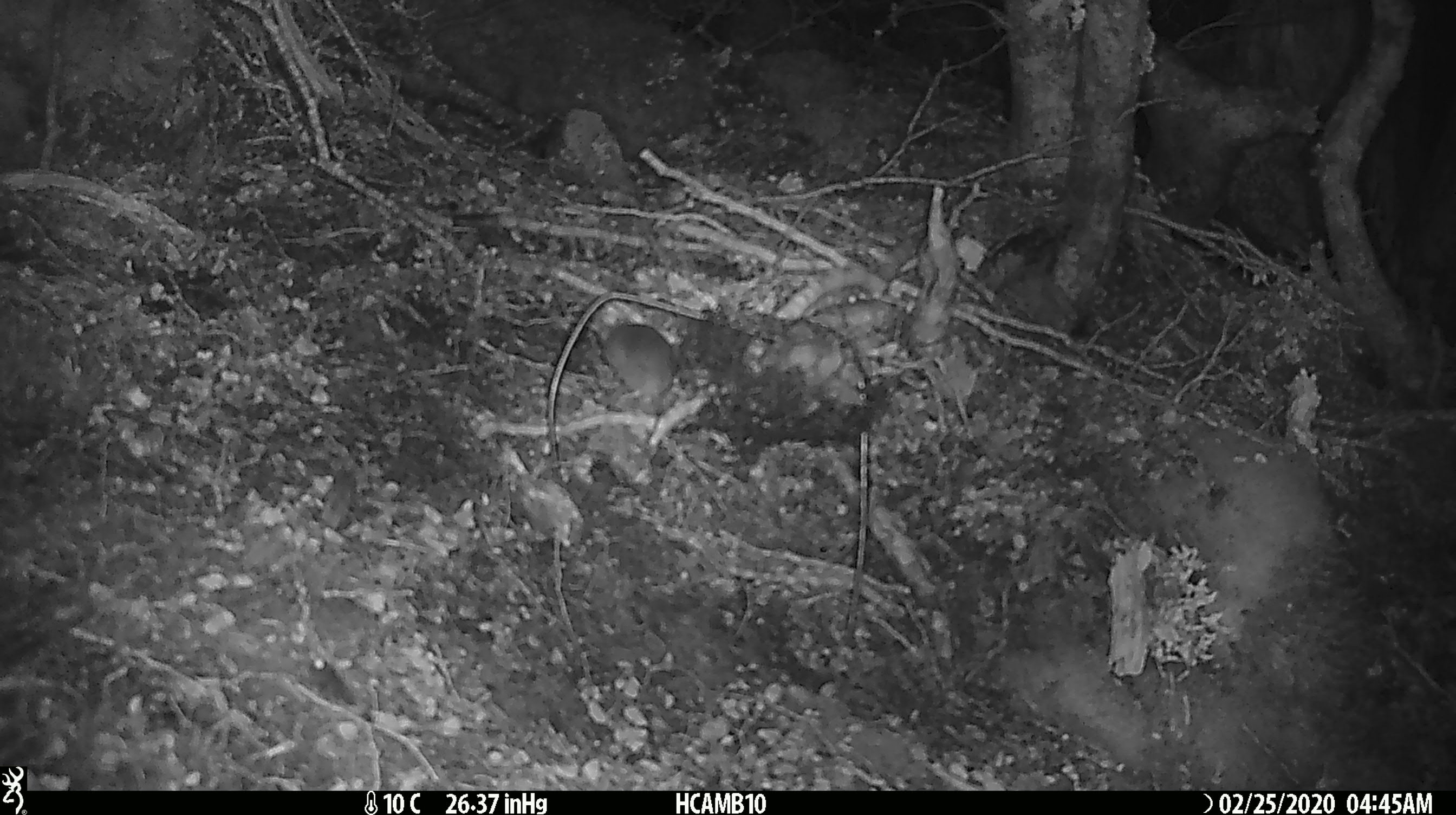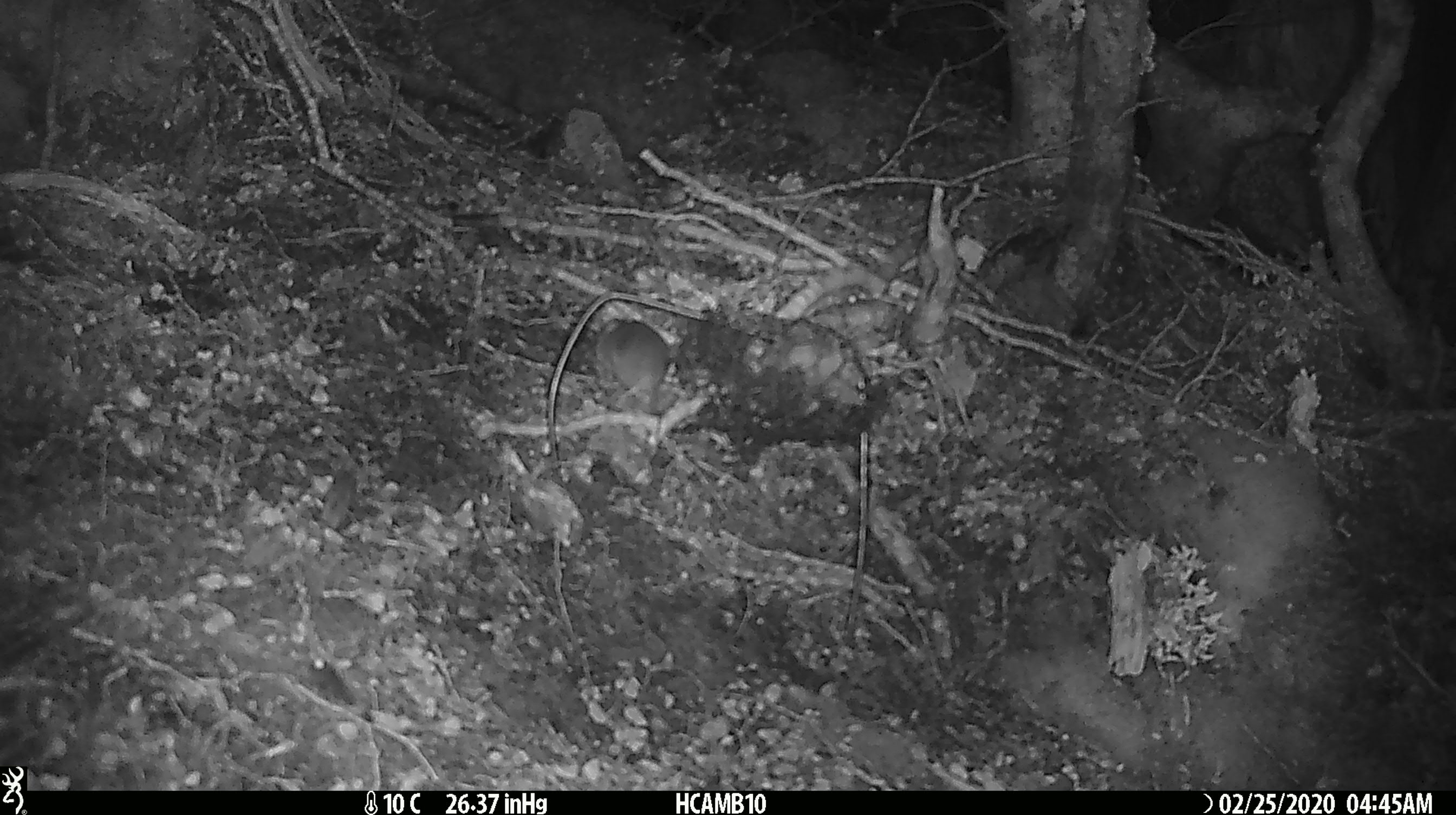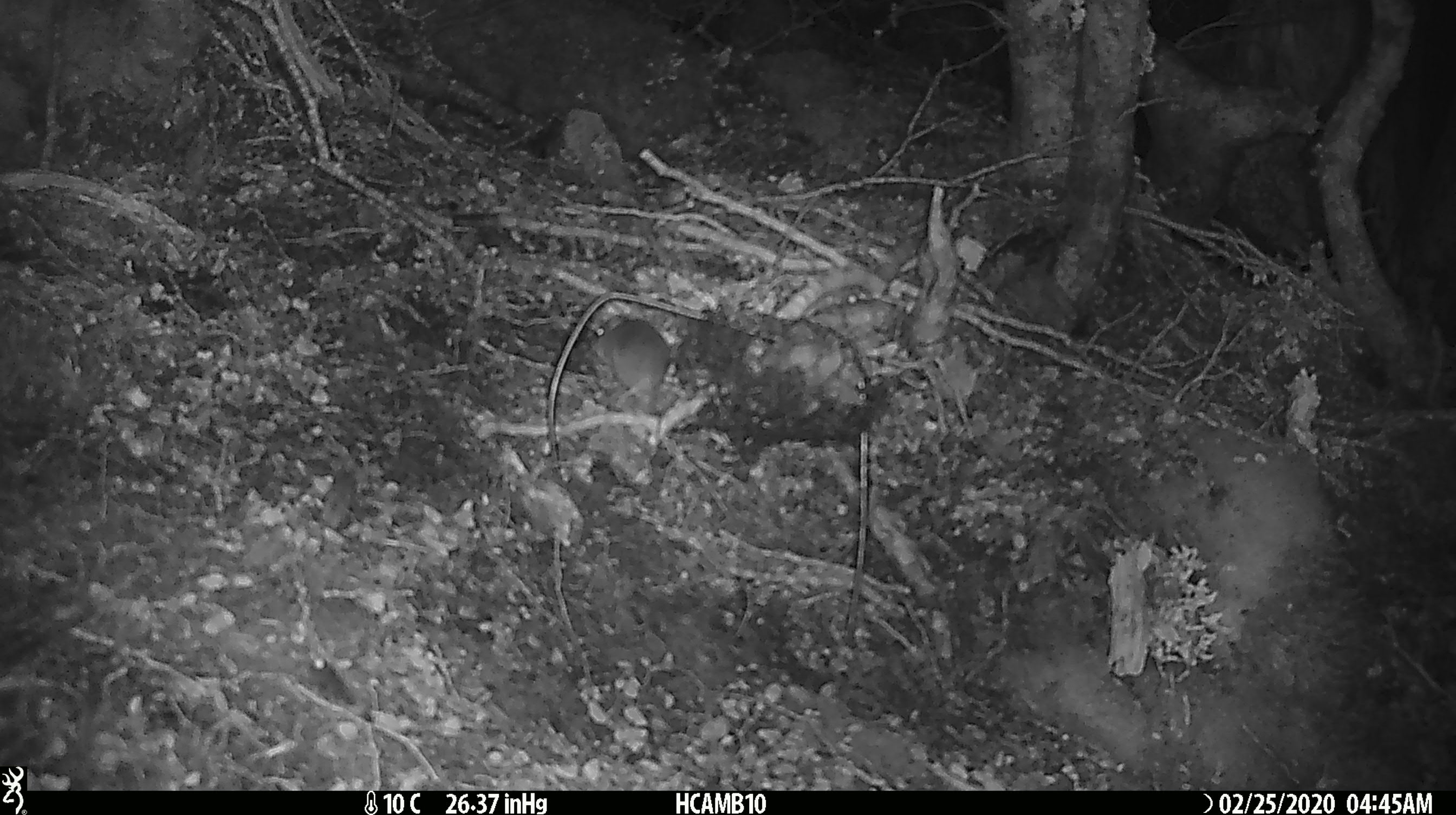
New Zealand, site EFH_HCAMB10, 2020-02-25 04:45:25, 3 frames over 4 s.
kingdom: Animalia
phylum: Chordata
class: Mammalia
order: Rodentia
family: Muridae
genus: Mus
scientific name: Mus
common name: mouse